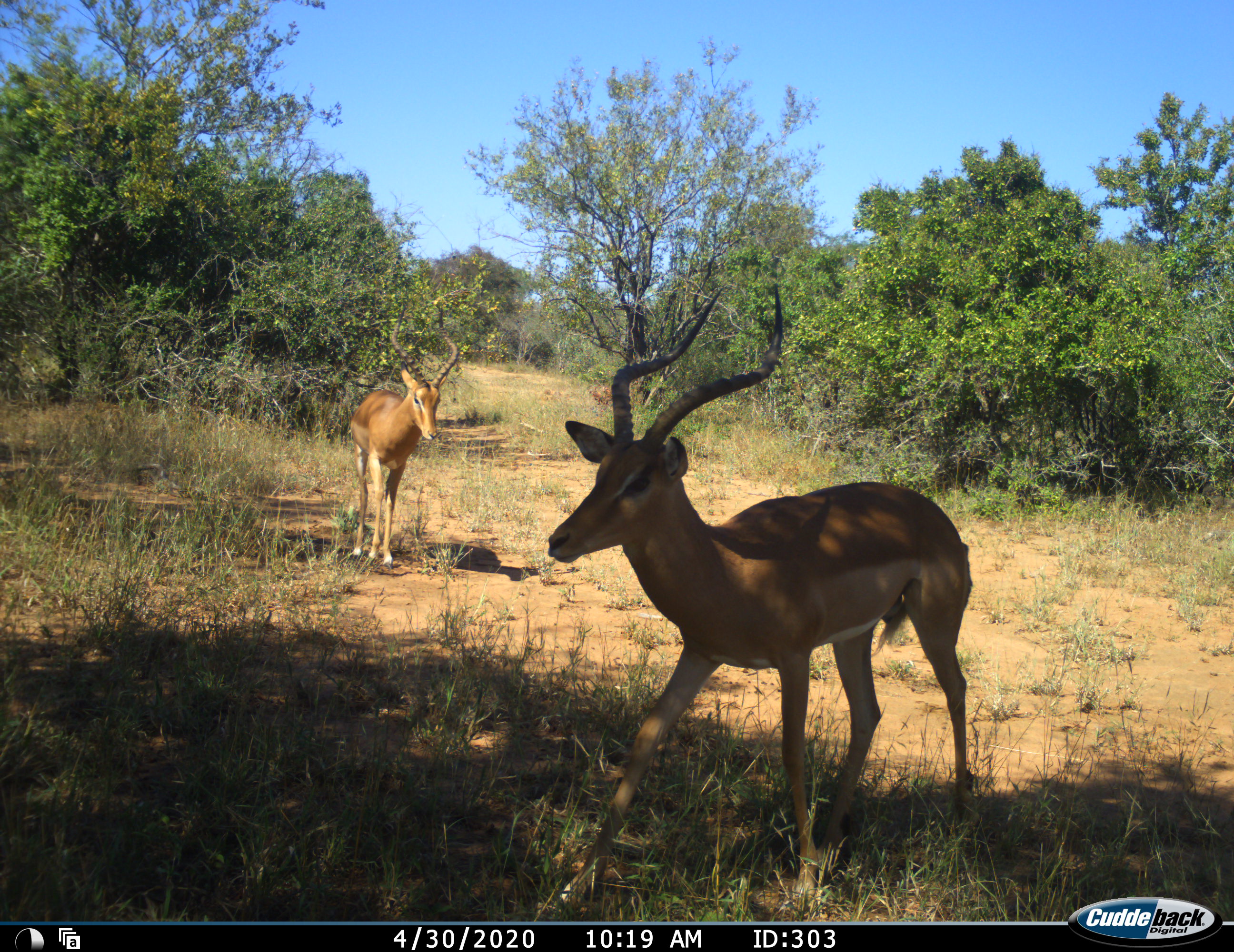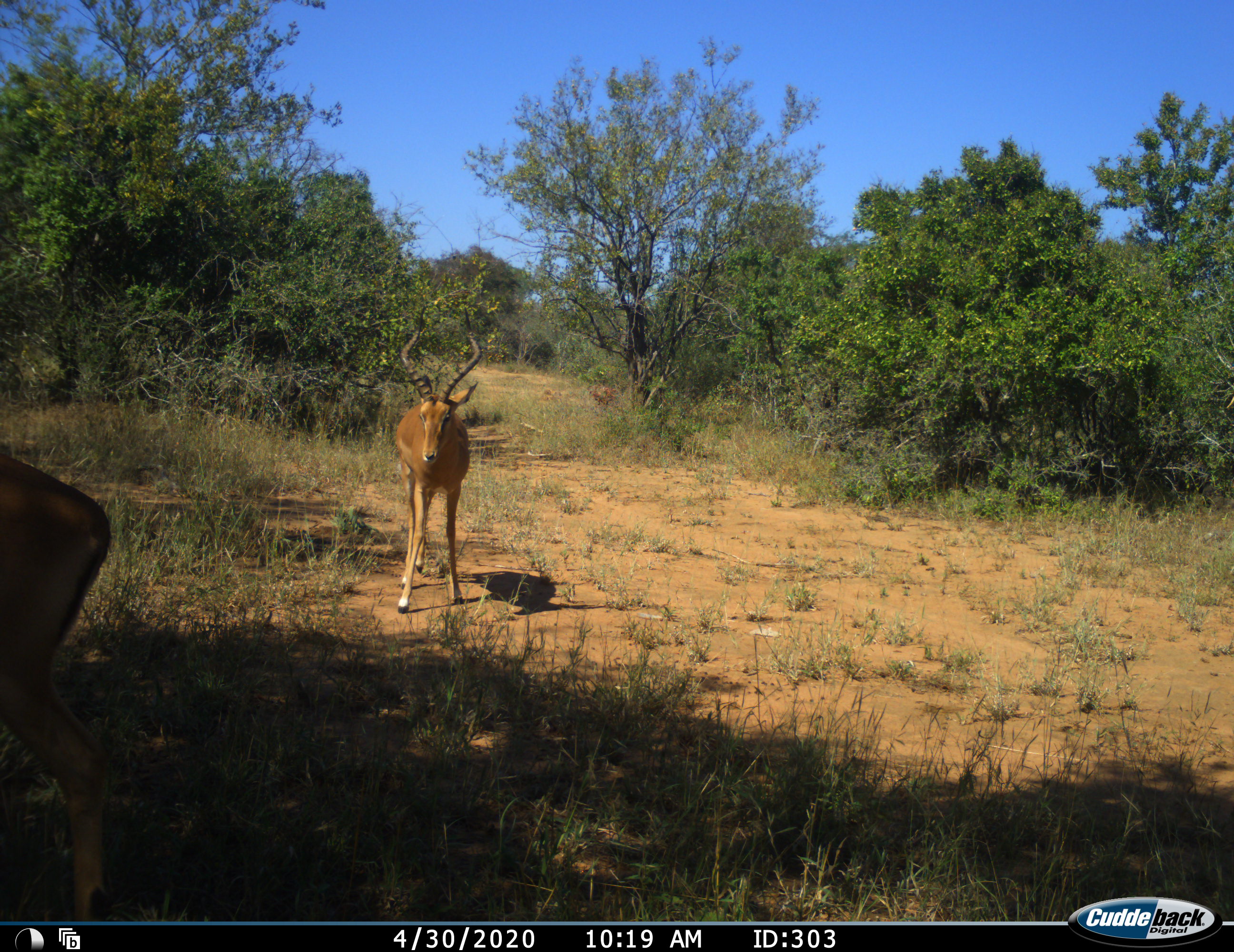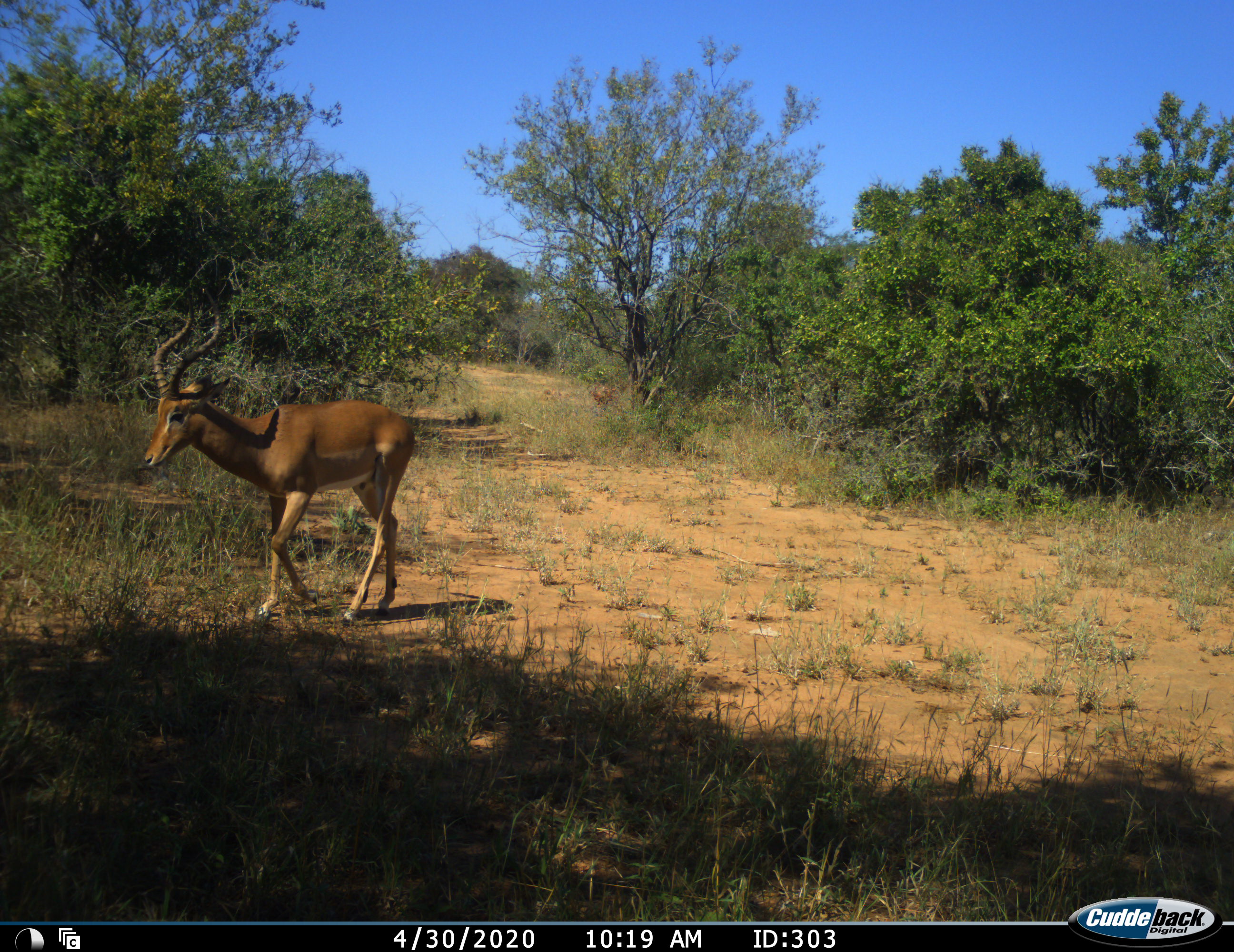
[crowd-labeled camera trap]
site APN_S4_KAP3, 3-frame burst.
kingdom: Animalia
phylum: Chordata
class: Mammalia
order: Artiodactyla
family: Bovidae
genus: Aepyceros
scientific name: Aepyceros melampus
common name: impala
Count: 2.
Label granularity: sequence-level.